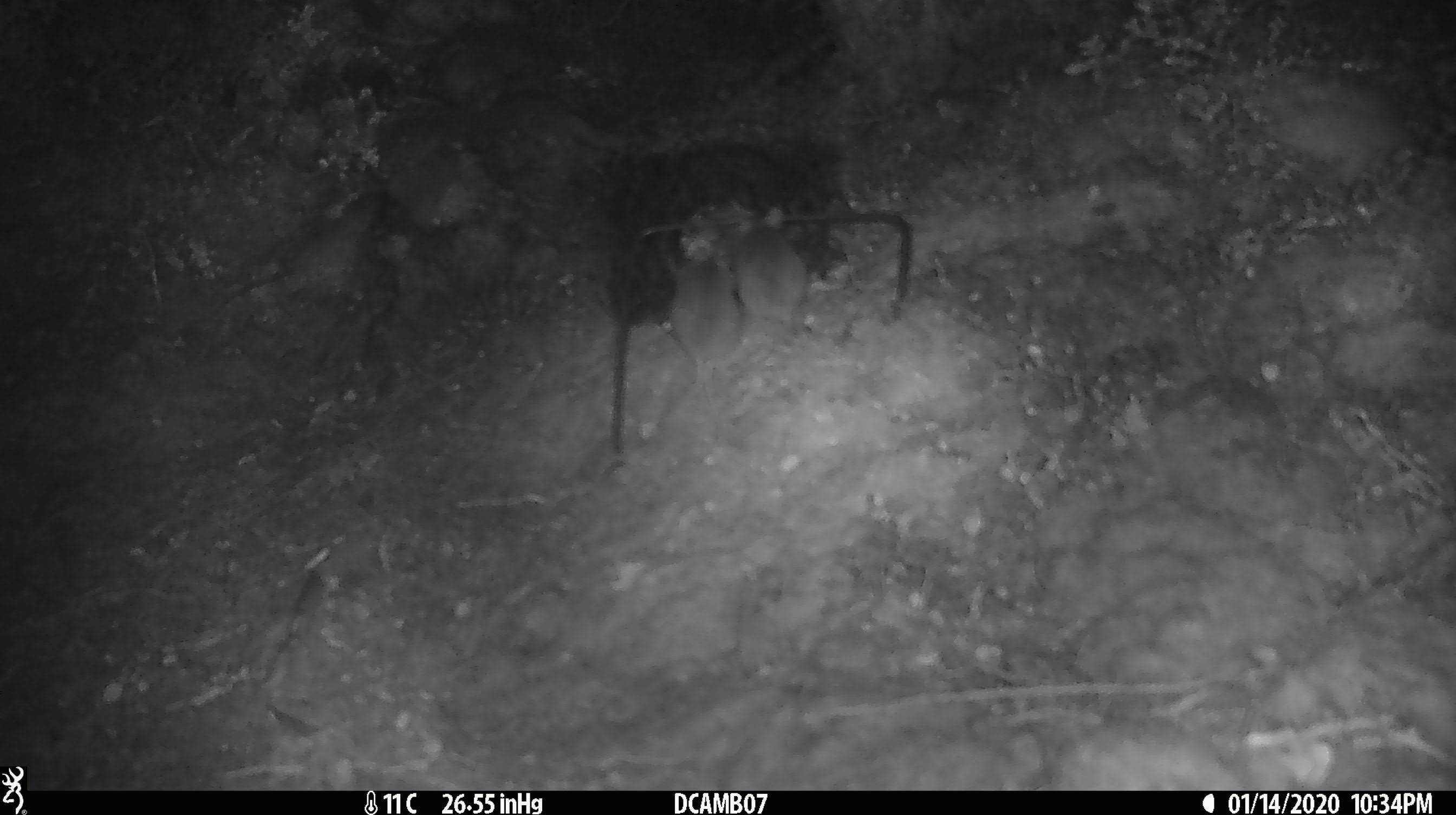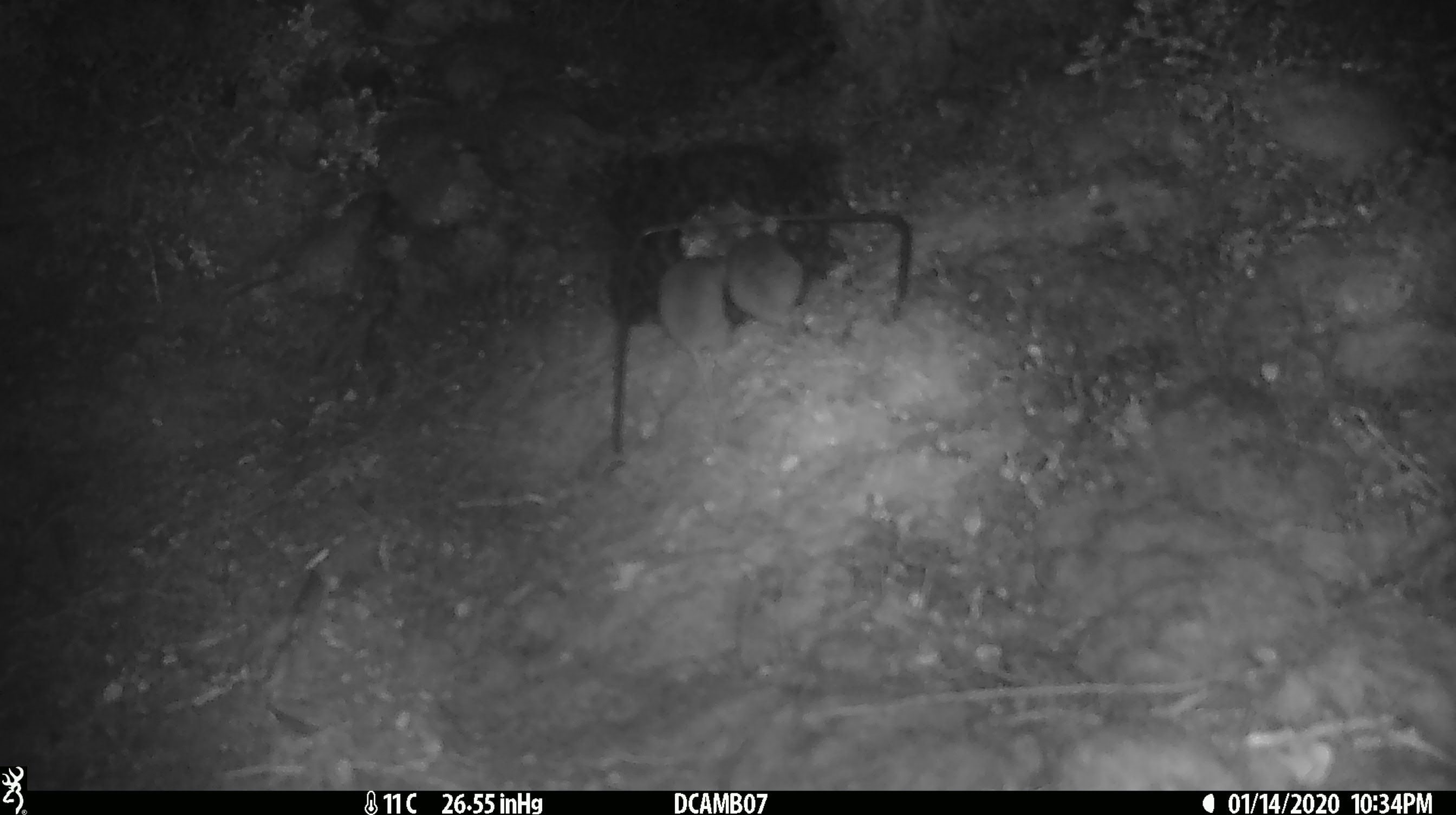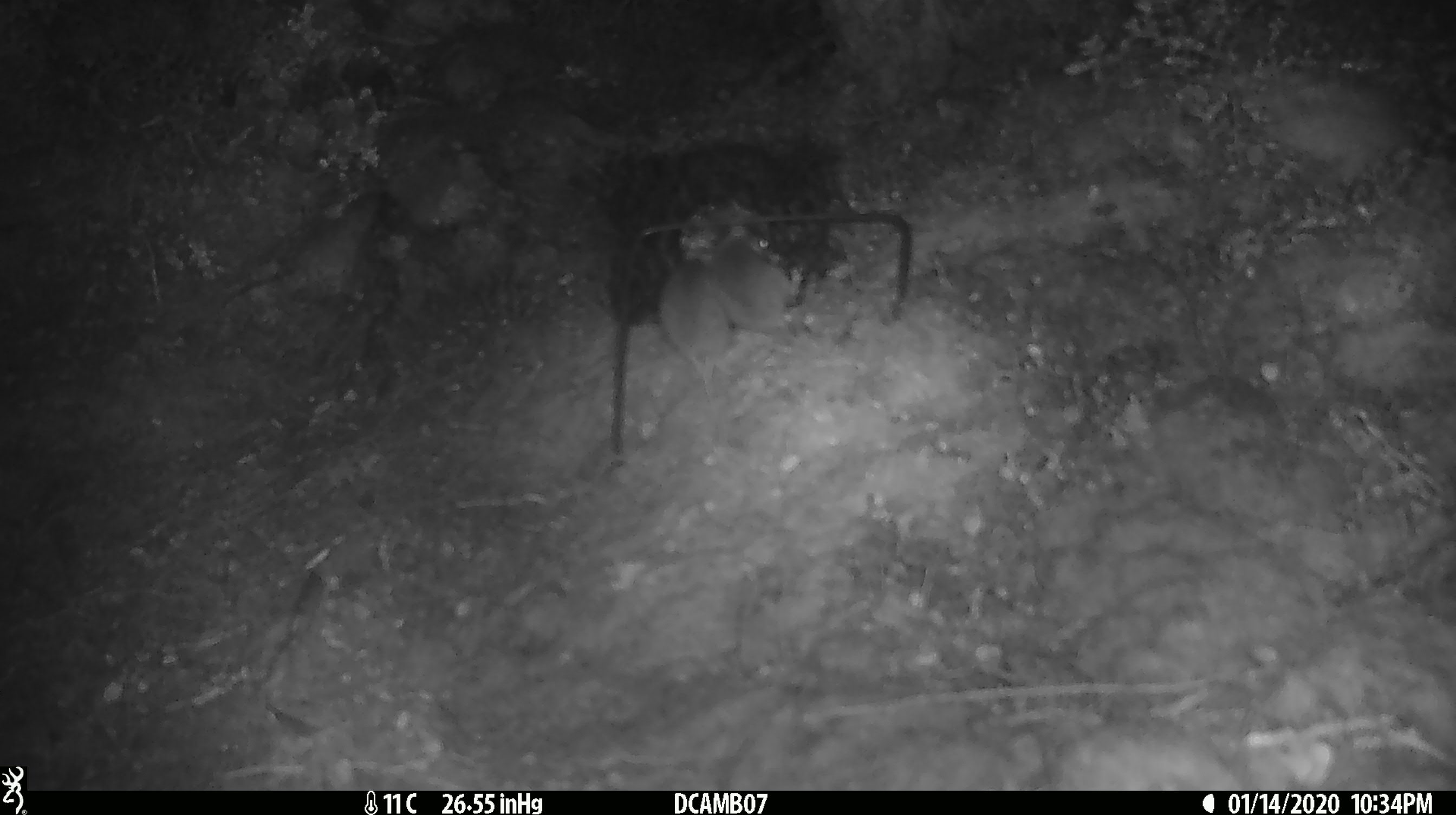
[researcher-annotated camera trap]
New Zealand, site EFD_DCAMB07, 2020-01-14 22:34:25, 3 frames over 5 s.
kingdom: Animalia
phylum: Chordata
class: Mammalia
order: Rodentia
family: Muridae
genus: Mus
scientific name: Mus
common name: mouse